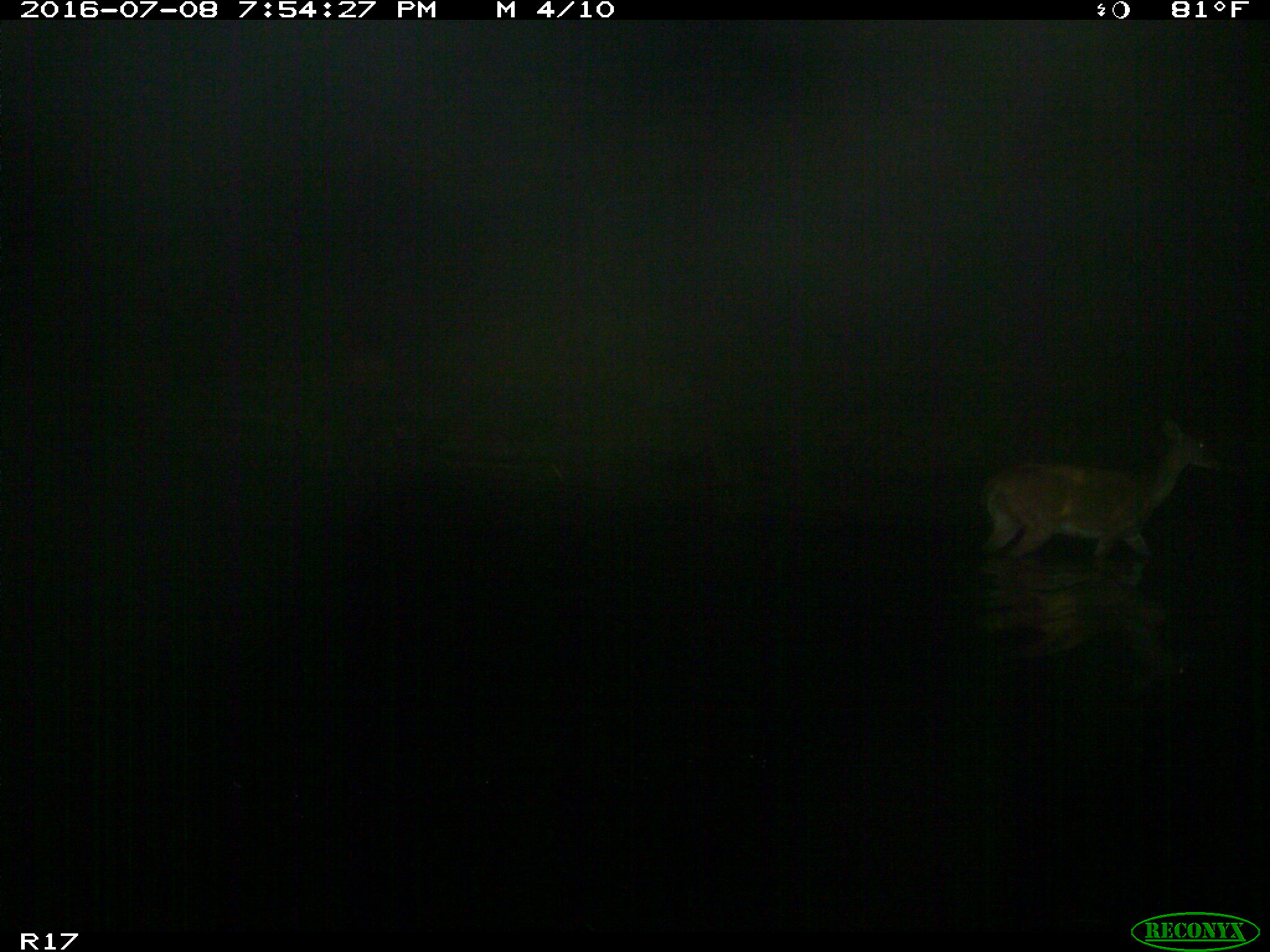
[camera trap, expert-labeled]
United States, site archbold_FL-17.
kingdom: Animalia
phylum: Chordata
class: Mammalia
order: Artiodactyla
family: Cervidae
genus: Odocoileus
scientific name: Odocoileus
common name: deer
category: unidentified deer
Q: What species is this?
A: Unidentified deer (deer) (Odocoileus).